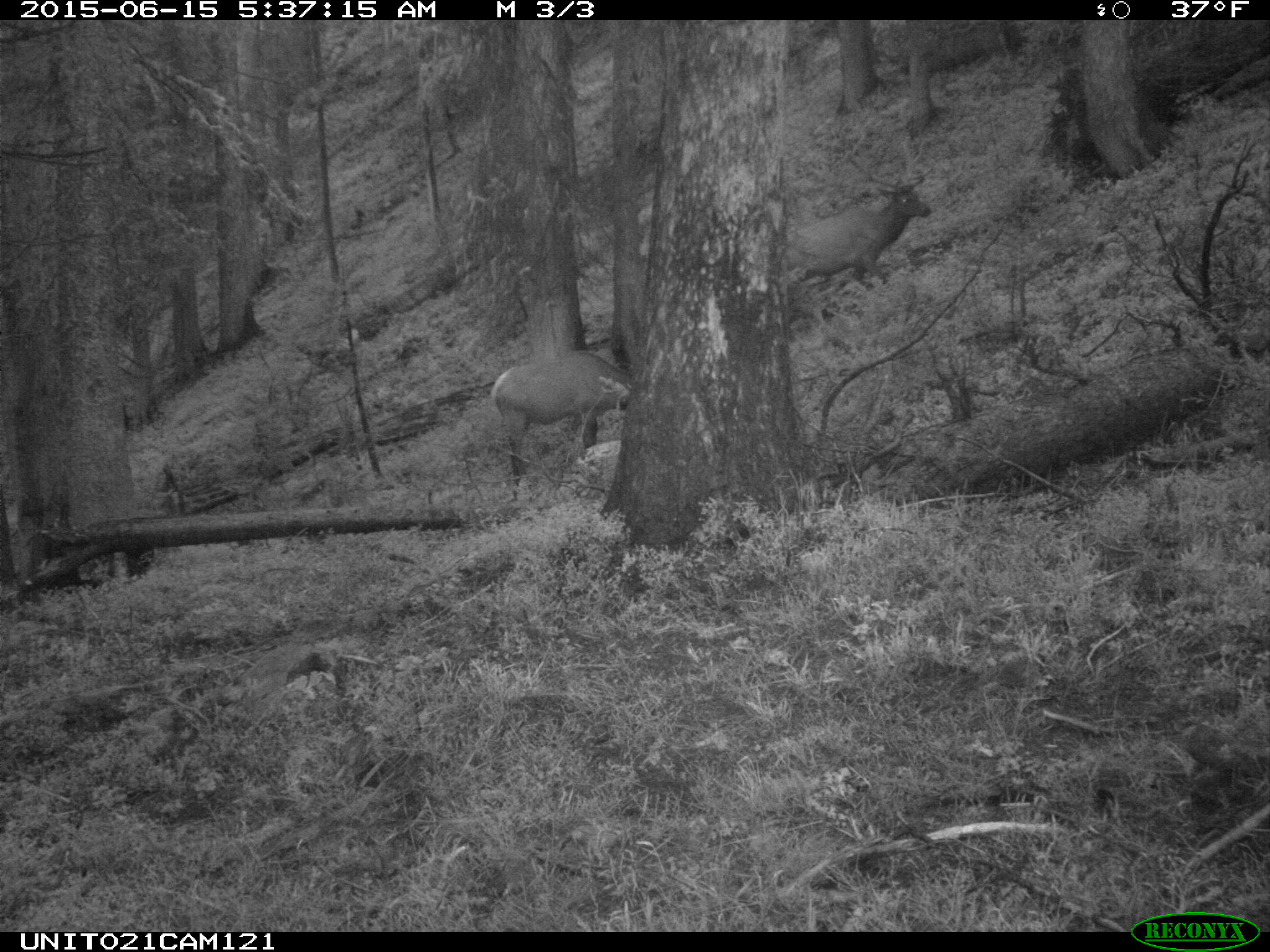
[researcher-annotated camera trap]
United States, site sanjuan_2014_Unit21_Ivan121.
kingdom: Animalia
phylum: Chordata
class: Mammalia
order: Artiodactyla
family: Cervidae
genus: Cervus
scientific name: Cervus elaphus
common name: red deer